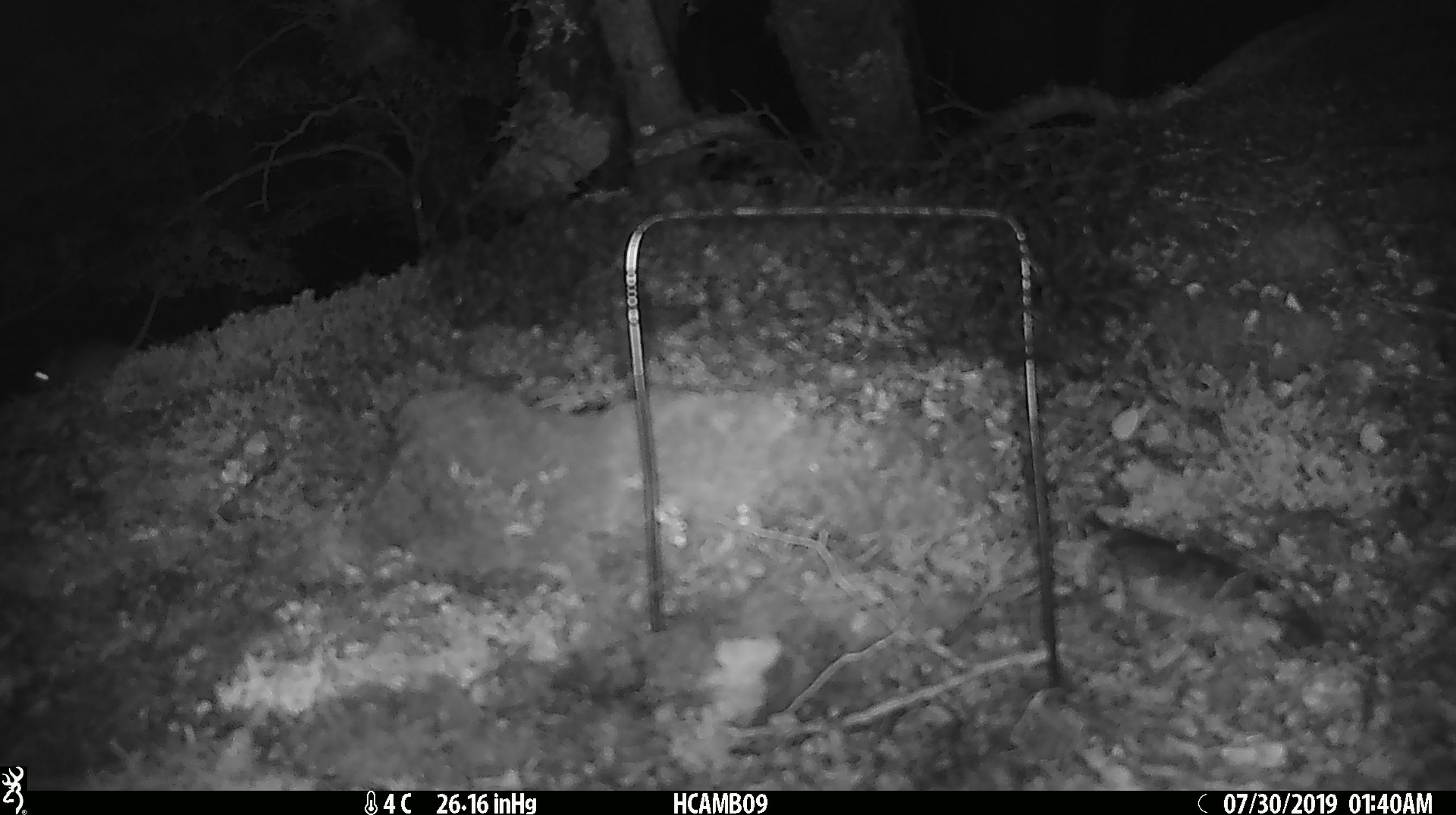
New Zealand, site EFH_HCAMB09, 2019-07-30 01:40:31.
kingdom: Animalia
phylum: Chordata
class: Mammalia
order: Rodentia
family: Muridae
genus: Mus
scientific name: Mus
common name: mouse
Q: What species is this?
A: Mouse (Mus).